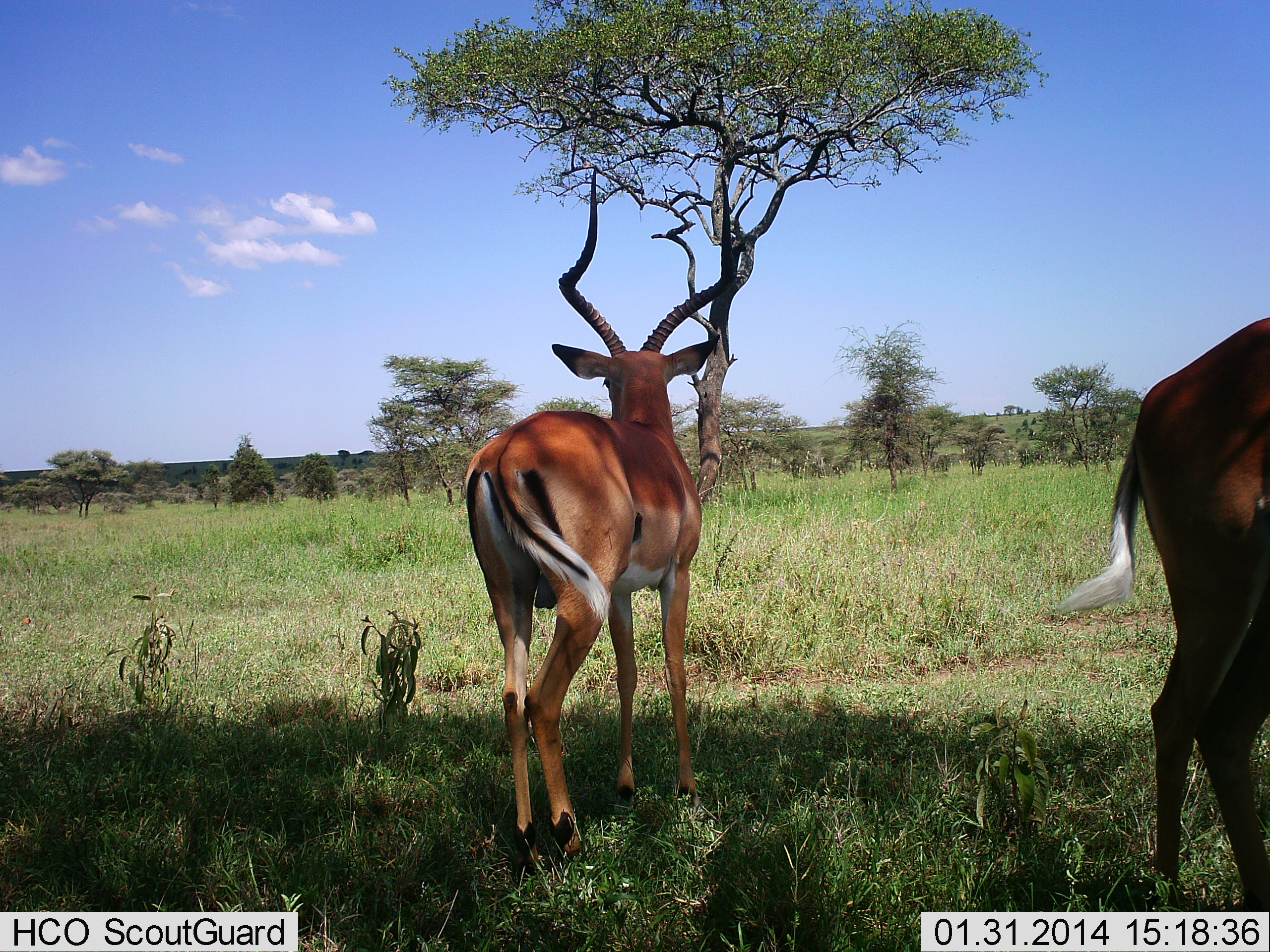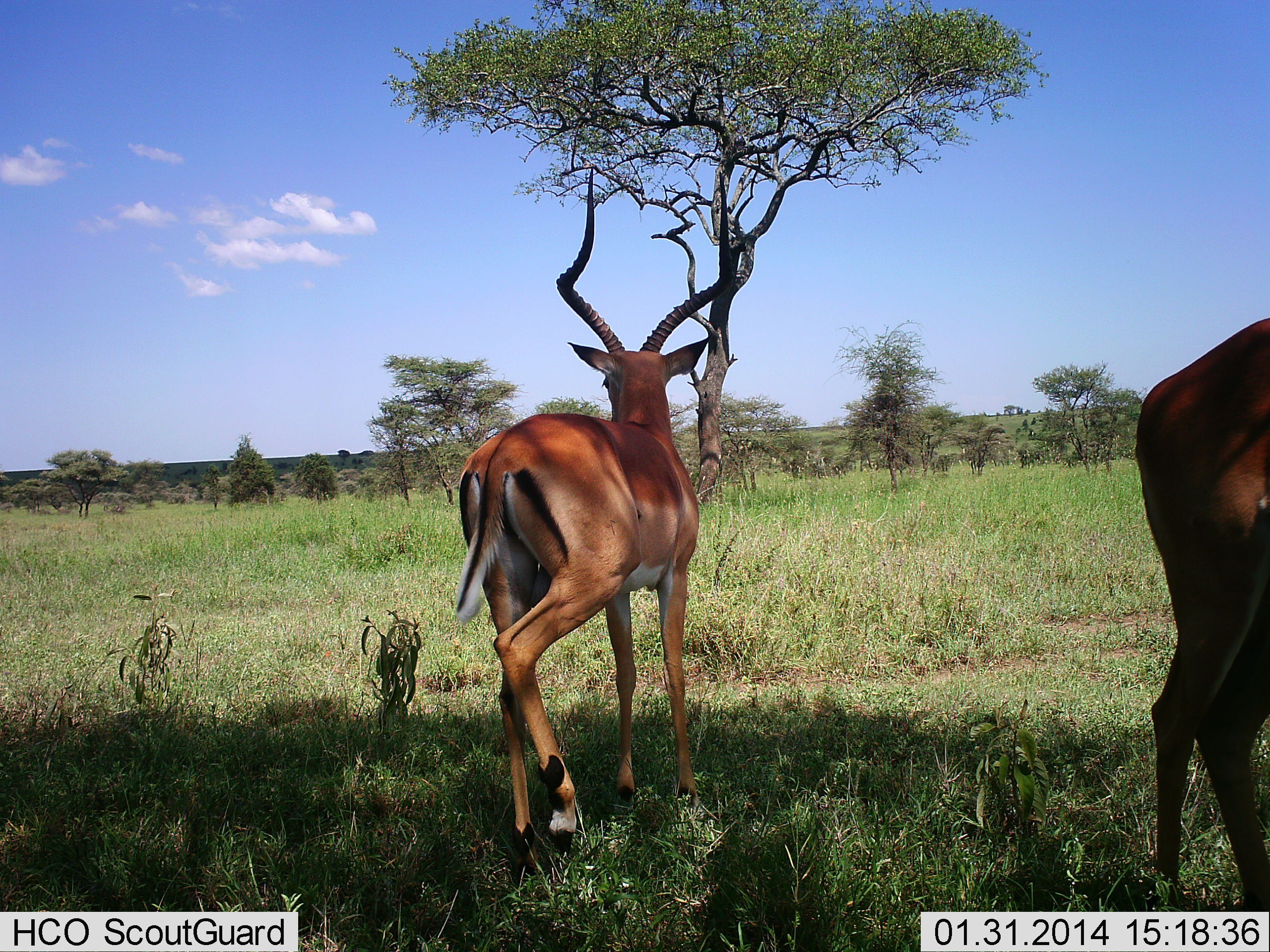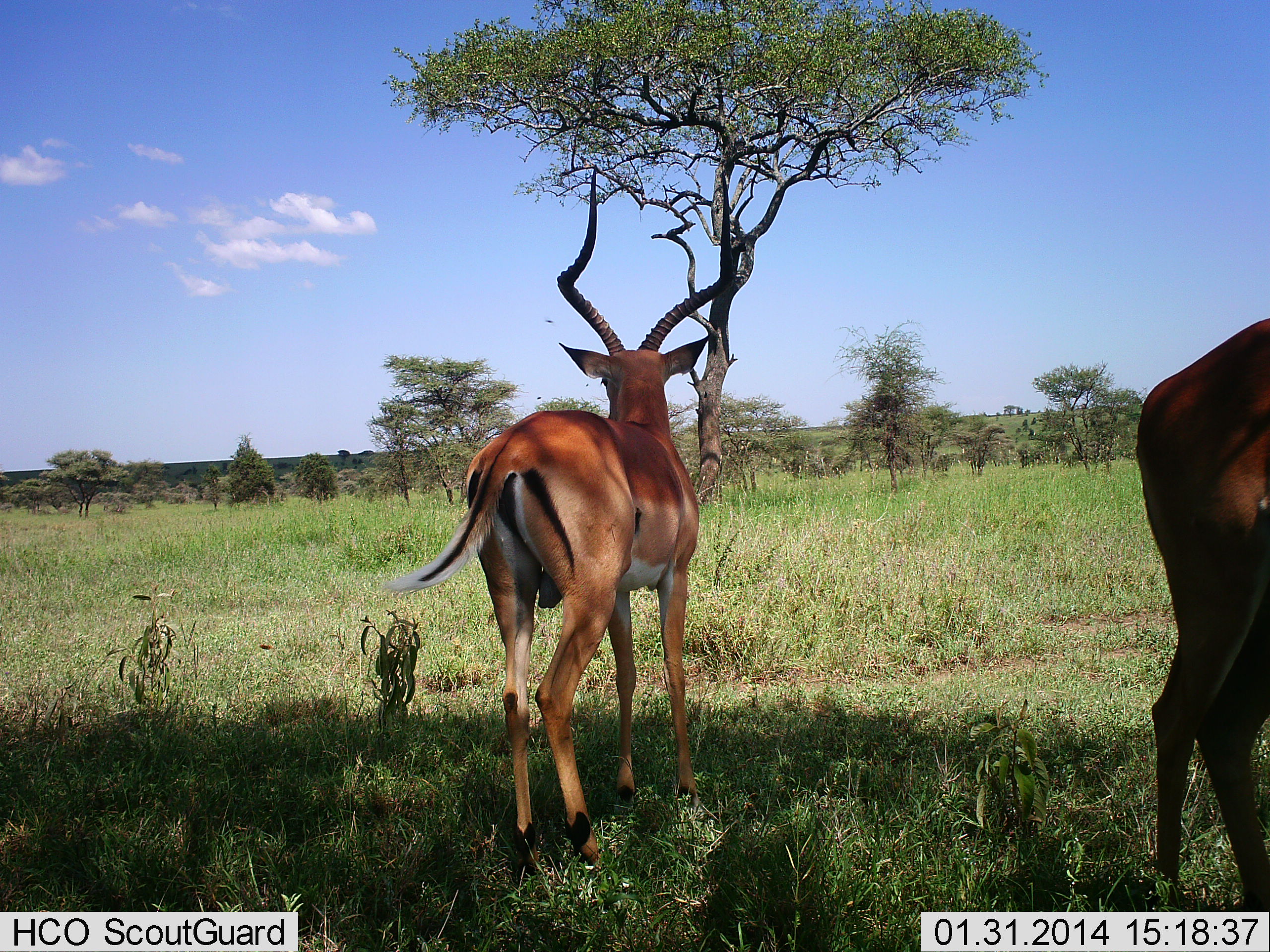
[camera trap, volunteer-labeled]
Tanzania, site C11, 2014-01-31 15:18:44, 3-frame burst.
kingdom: Animalia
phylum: Chordata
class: Mammalia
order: Artiodactyla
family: Bovidae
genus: Aepyceros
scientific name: Aepyceros melampus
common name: impala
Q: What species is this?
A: Impala (Aepyceros melampus).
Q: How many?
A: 2.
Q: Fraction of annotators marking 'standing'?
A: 90%.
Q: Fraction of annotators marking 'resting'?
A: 0%.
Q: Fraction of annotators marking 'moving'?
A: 20%.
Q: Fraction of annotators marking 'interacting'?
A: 0%.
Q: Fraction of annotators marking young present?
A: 0%.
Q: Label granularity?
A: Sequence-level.